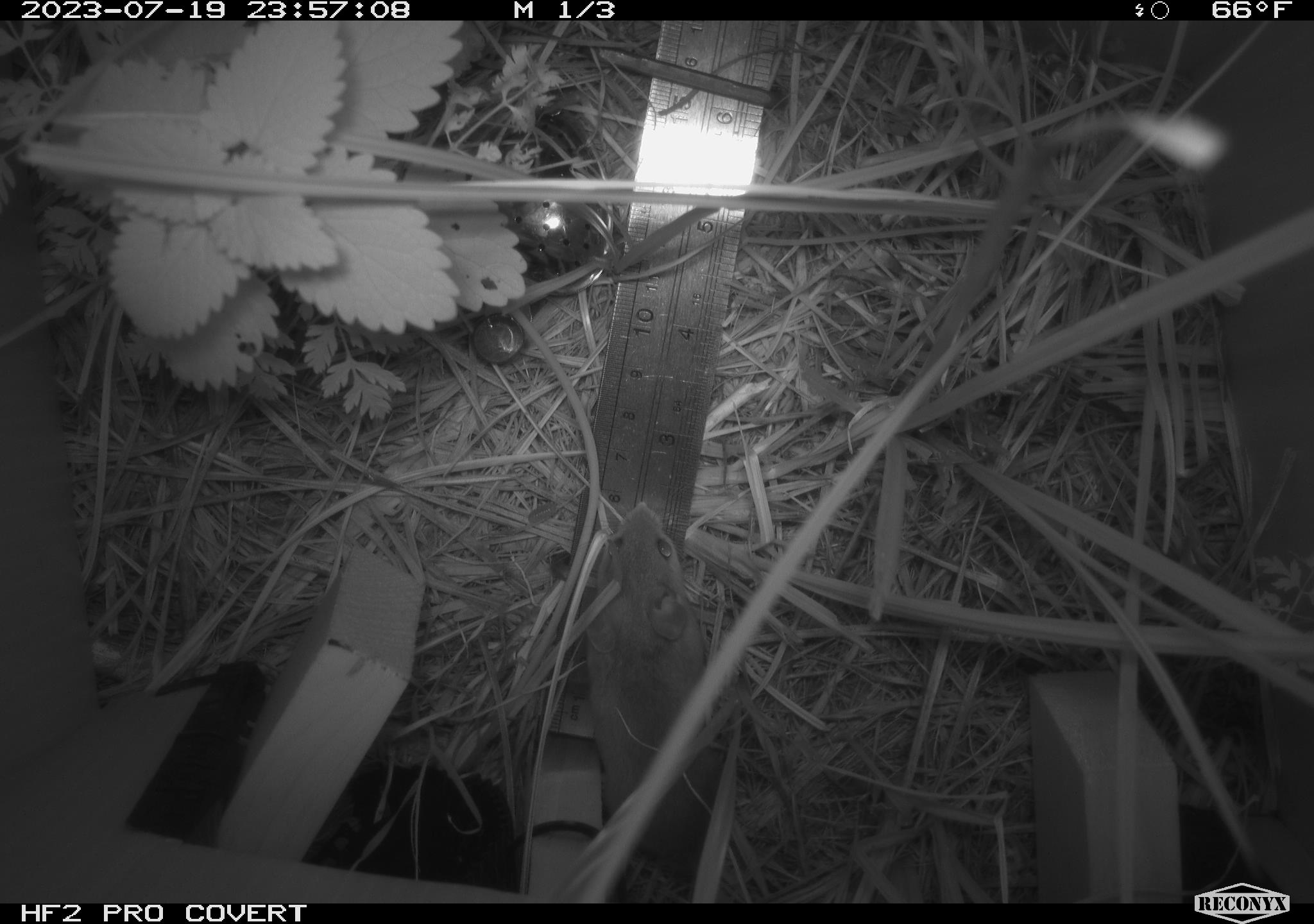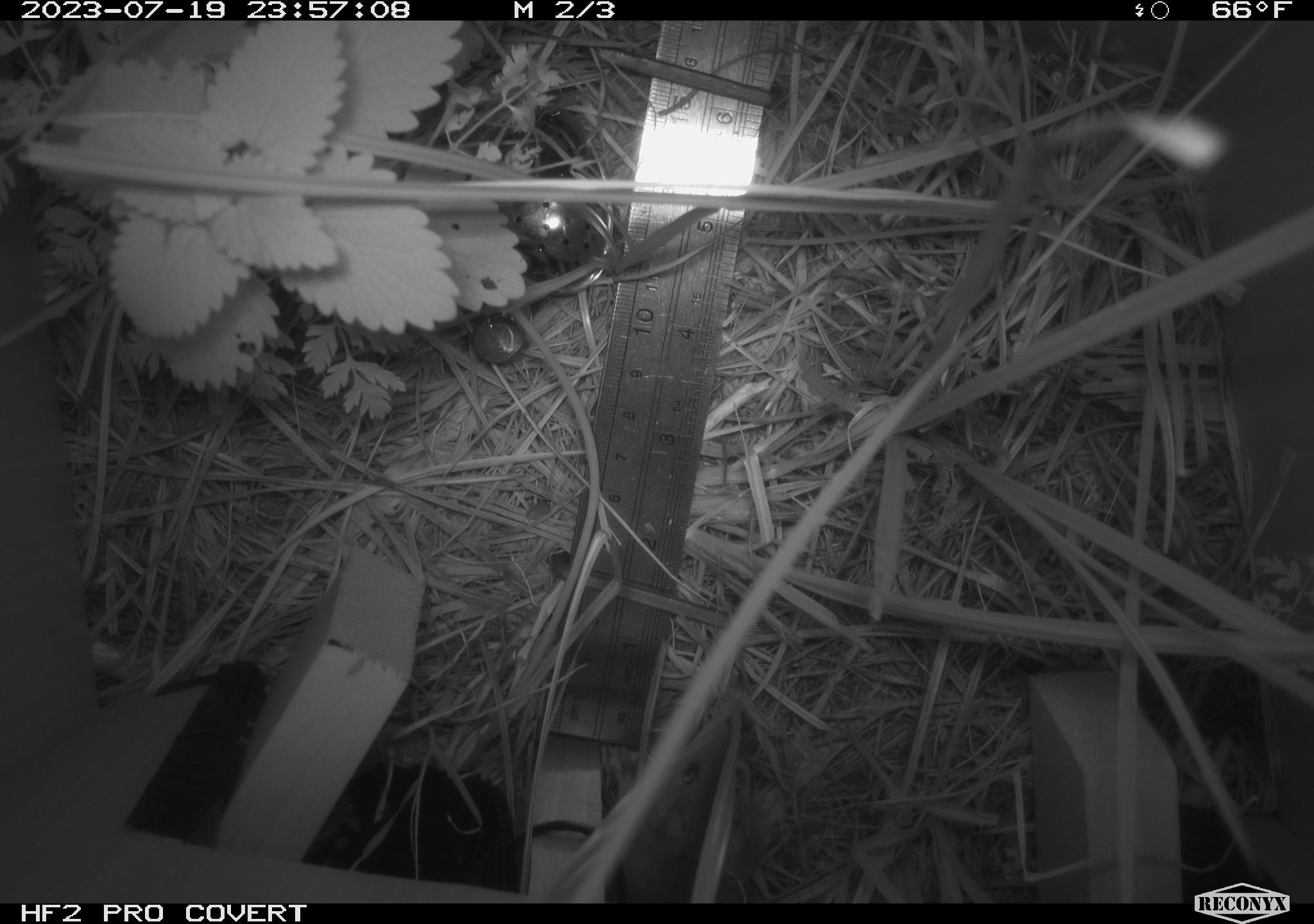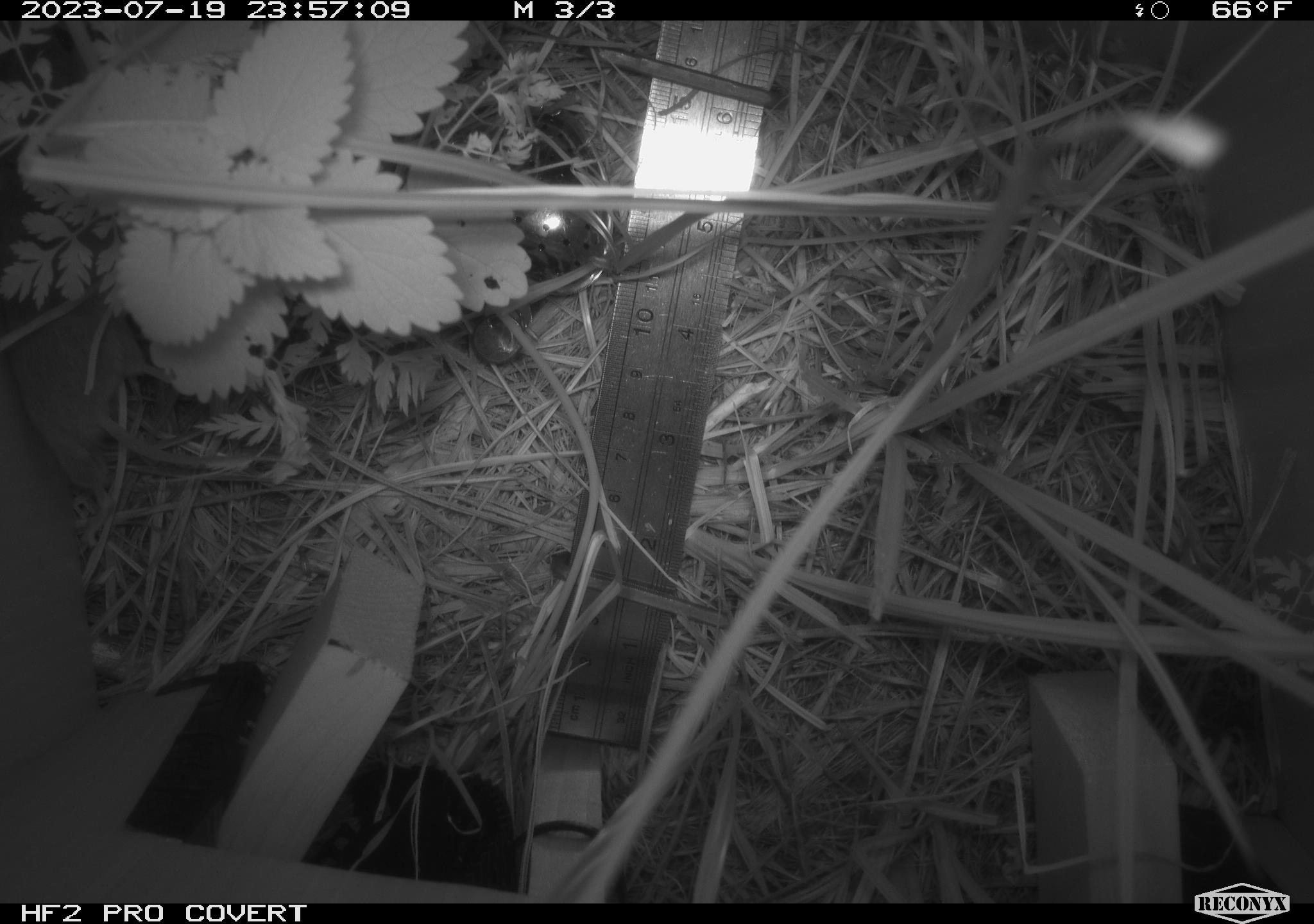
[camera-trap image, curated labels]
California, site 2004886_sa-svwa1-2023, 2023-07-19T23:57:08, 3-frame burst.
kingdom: Animalia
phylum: Chordata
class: Mammalia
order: Rodentia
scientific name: Rodentia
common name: mouse species